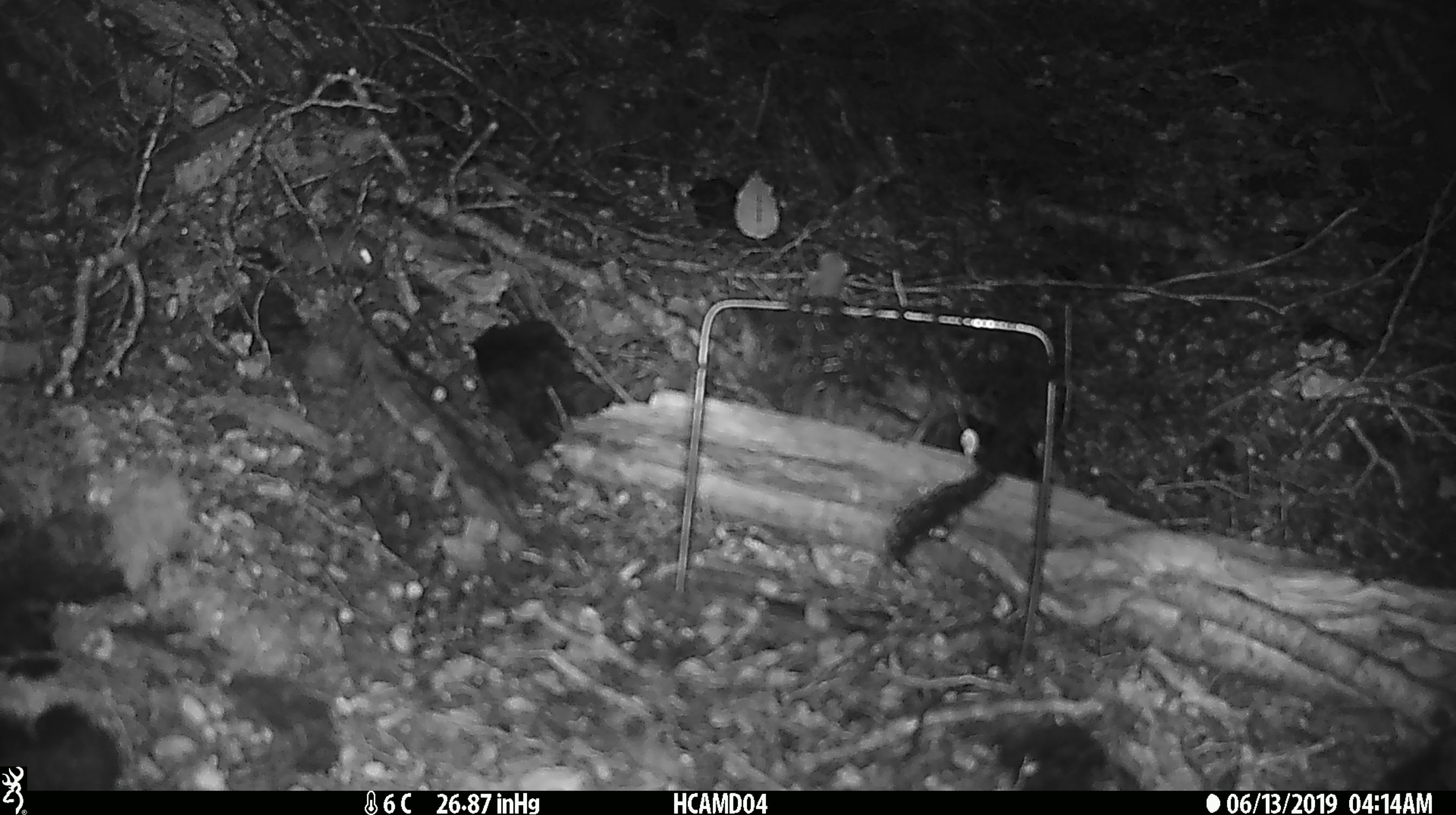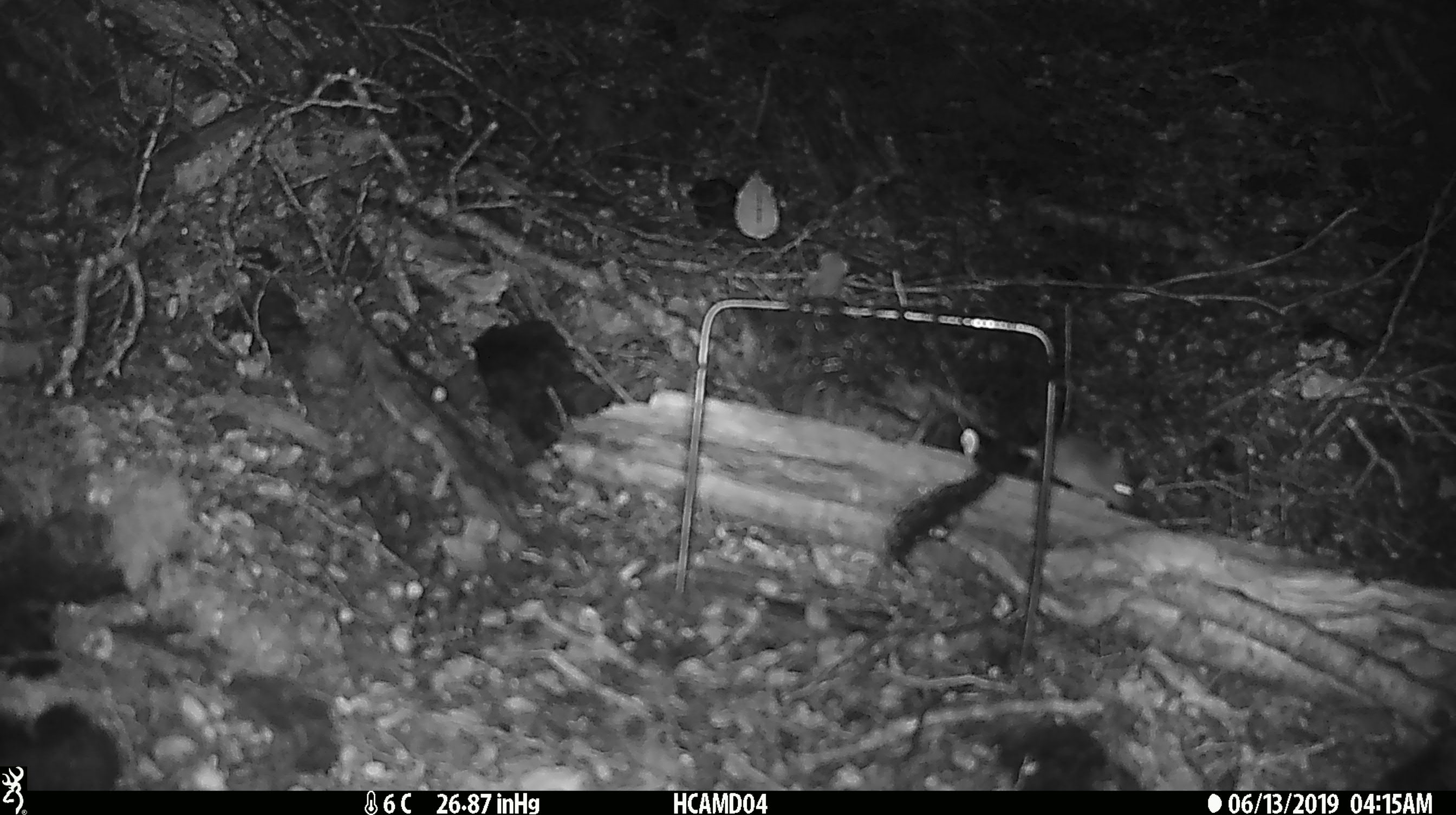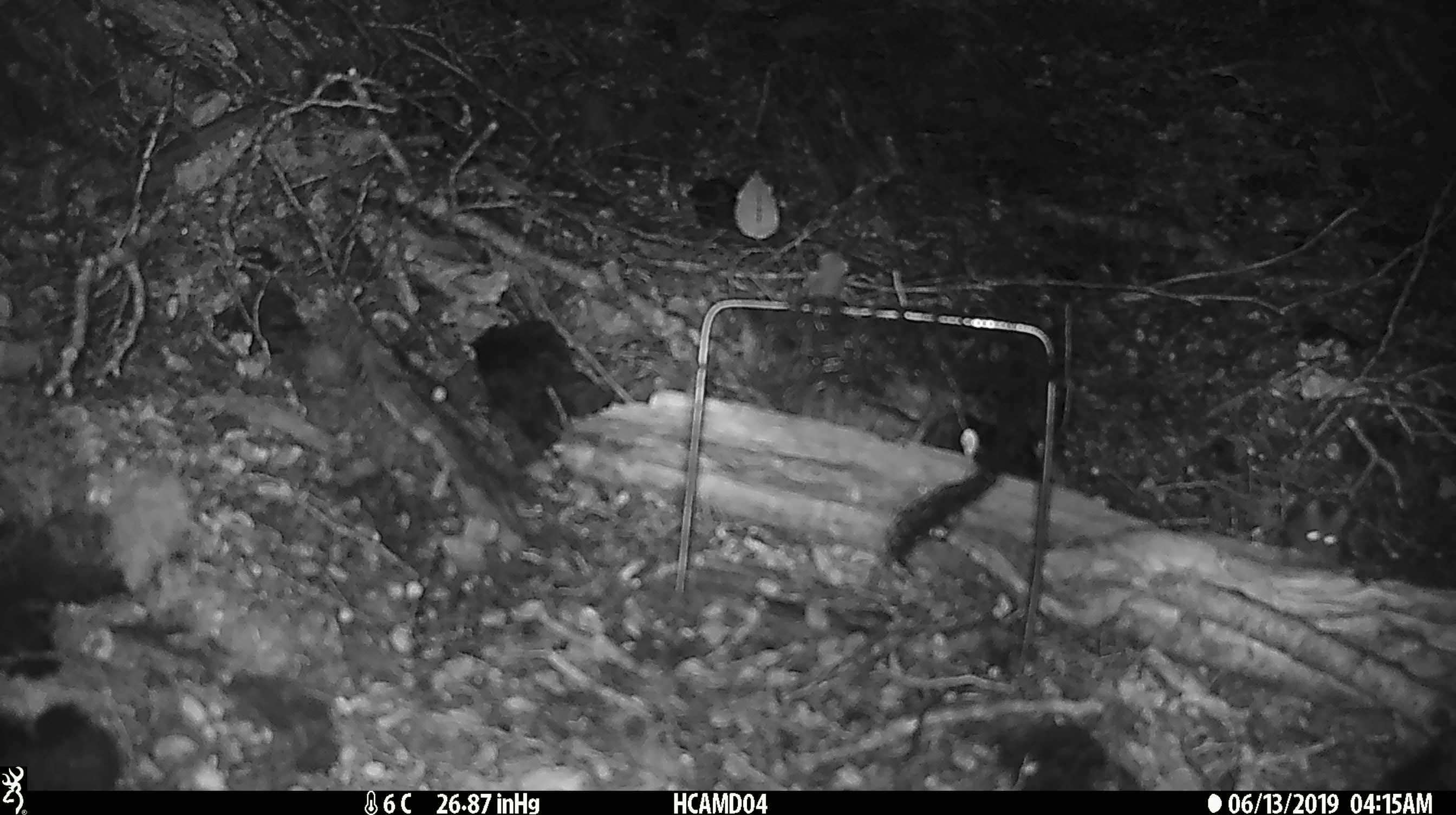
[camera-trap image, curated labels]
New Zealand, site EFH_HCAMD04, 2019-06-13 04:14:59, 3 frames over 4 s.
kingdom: Animalia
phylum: Chordata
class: Mammalia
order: Rodentia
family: Muridae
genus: Mus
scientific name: Mus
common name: mouse